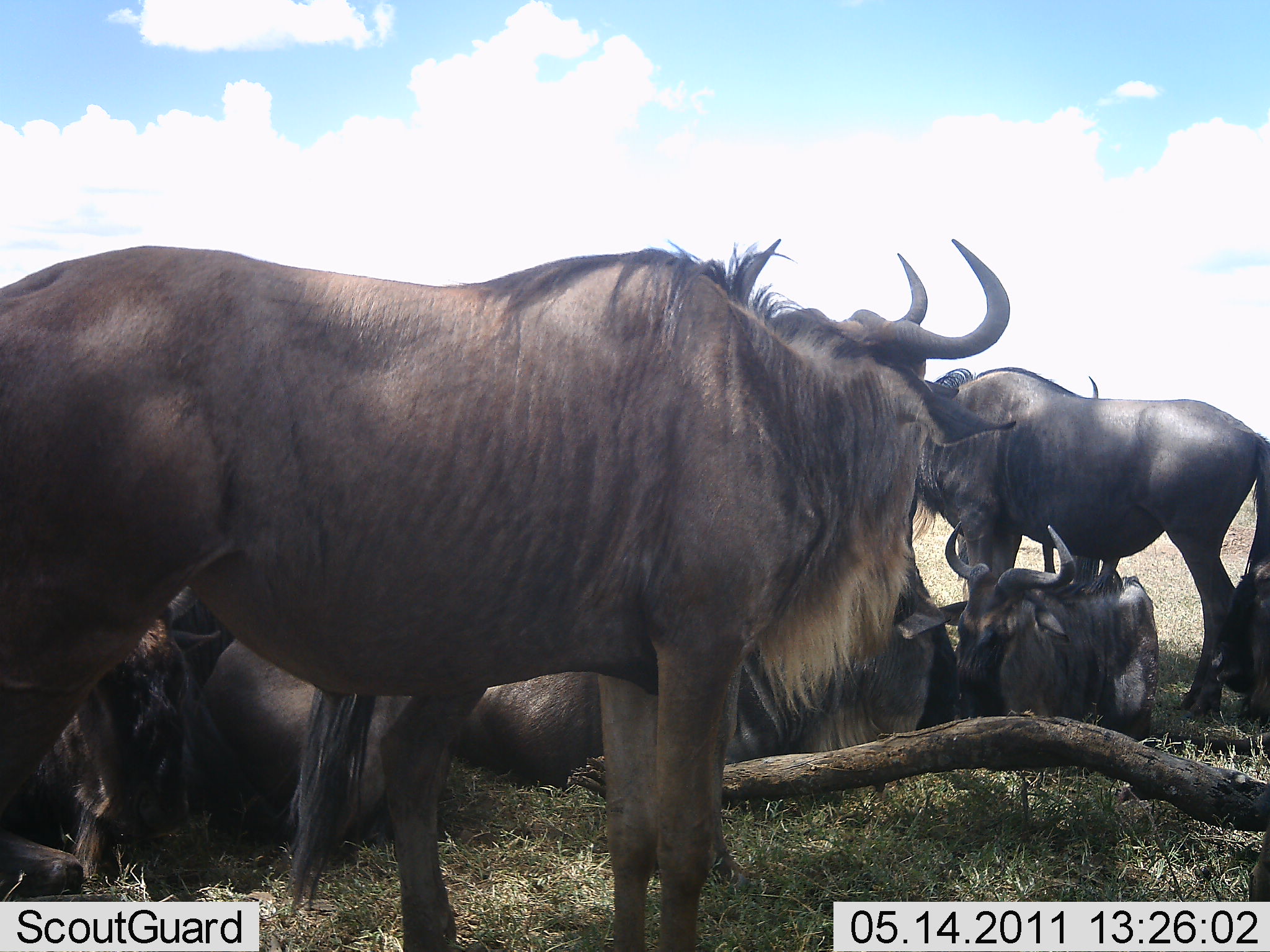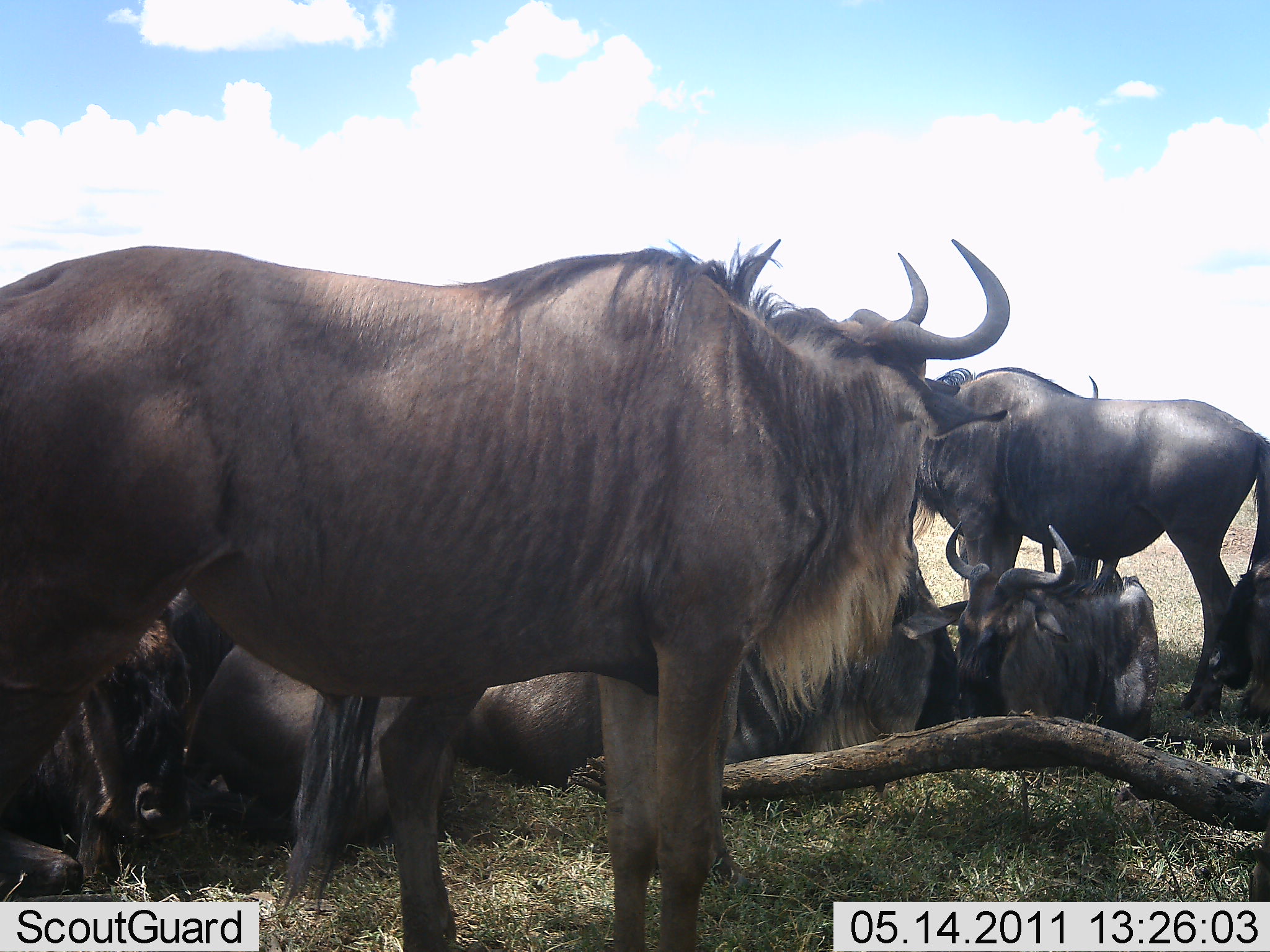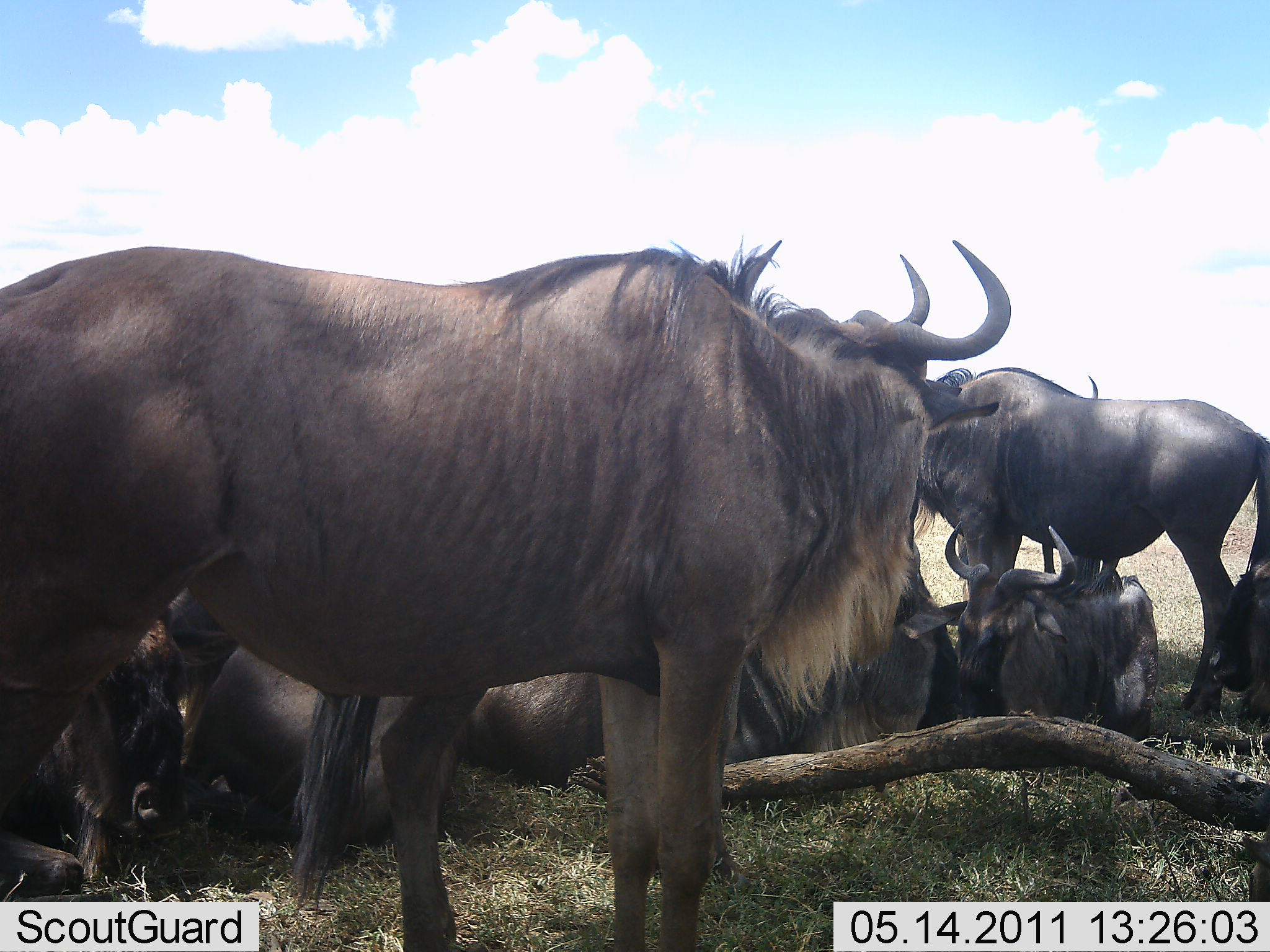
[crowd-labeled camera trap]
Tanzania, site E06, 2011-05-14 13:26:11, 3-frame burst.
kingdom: Animalia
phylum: Chordata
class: Mammalia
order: Artiodactyla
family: Bovidae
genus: Connochaetes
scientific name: Connochaetes taurinus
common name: blue wildebeest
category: wildebeest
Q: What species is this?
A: Wildebeest (blue wildebeest) (Connochaetes taurinus).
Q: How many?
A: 9.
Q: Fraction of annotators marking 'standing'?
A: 73%.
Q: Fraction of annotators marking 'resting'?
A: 82%.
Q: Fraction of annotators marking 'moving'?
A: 0%.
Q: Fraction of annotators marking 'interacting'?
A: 9%.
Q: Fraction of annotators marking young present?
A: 18%.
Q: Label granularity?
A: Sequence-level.